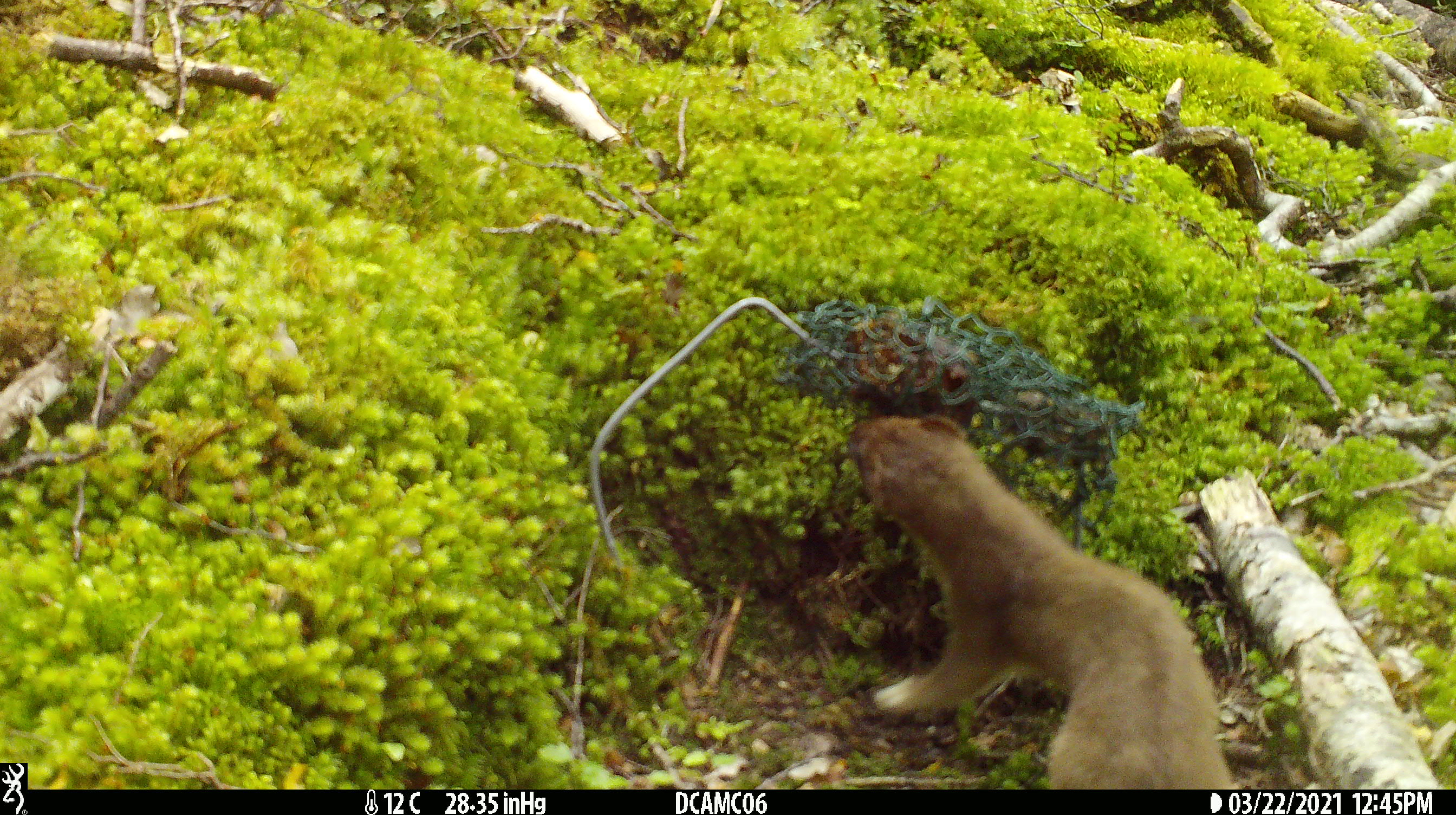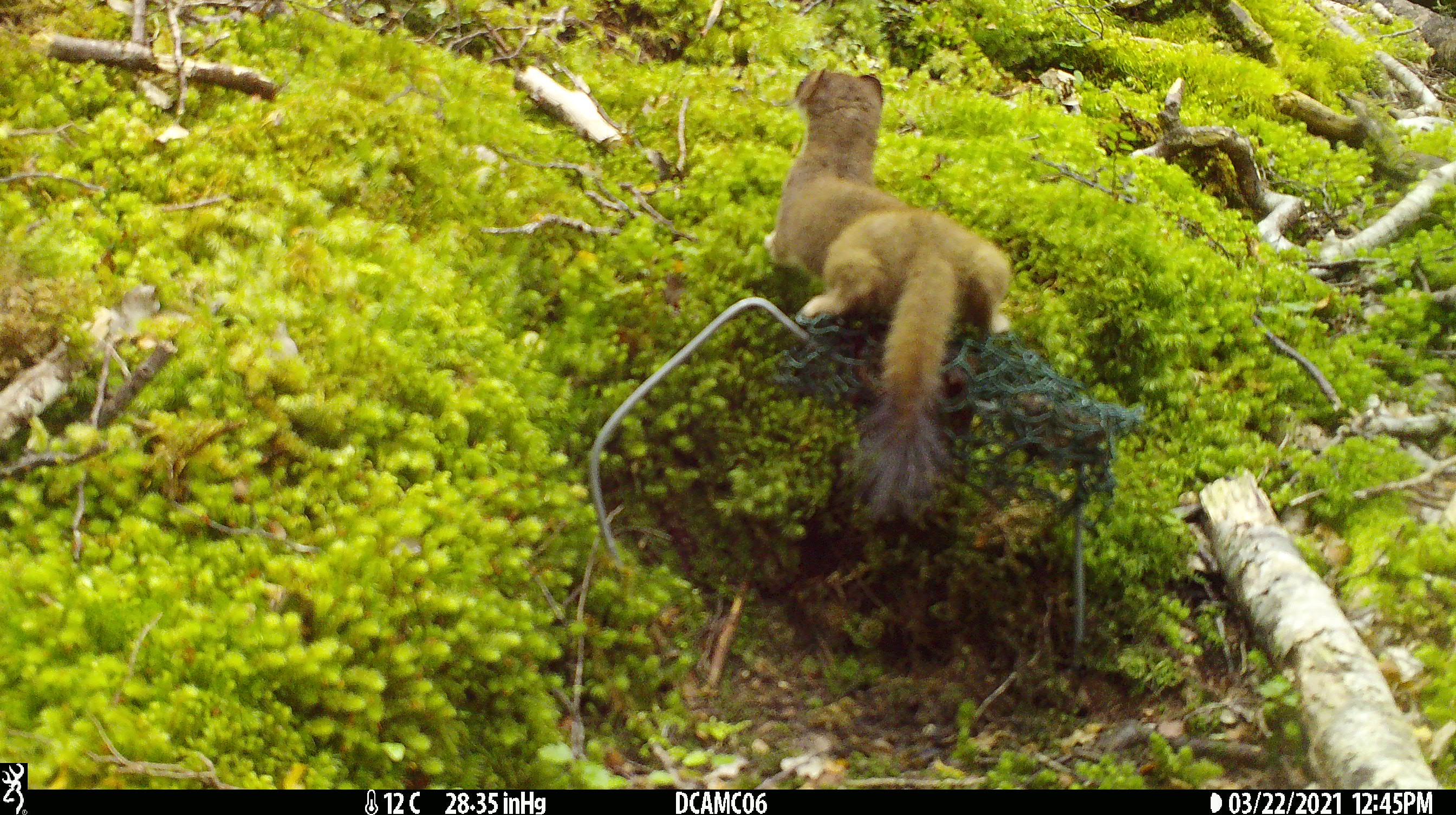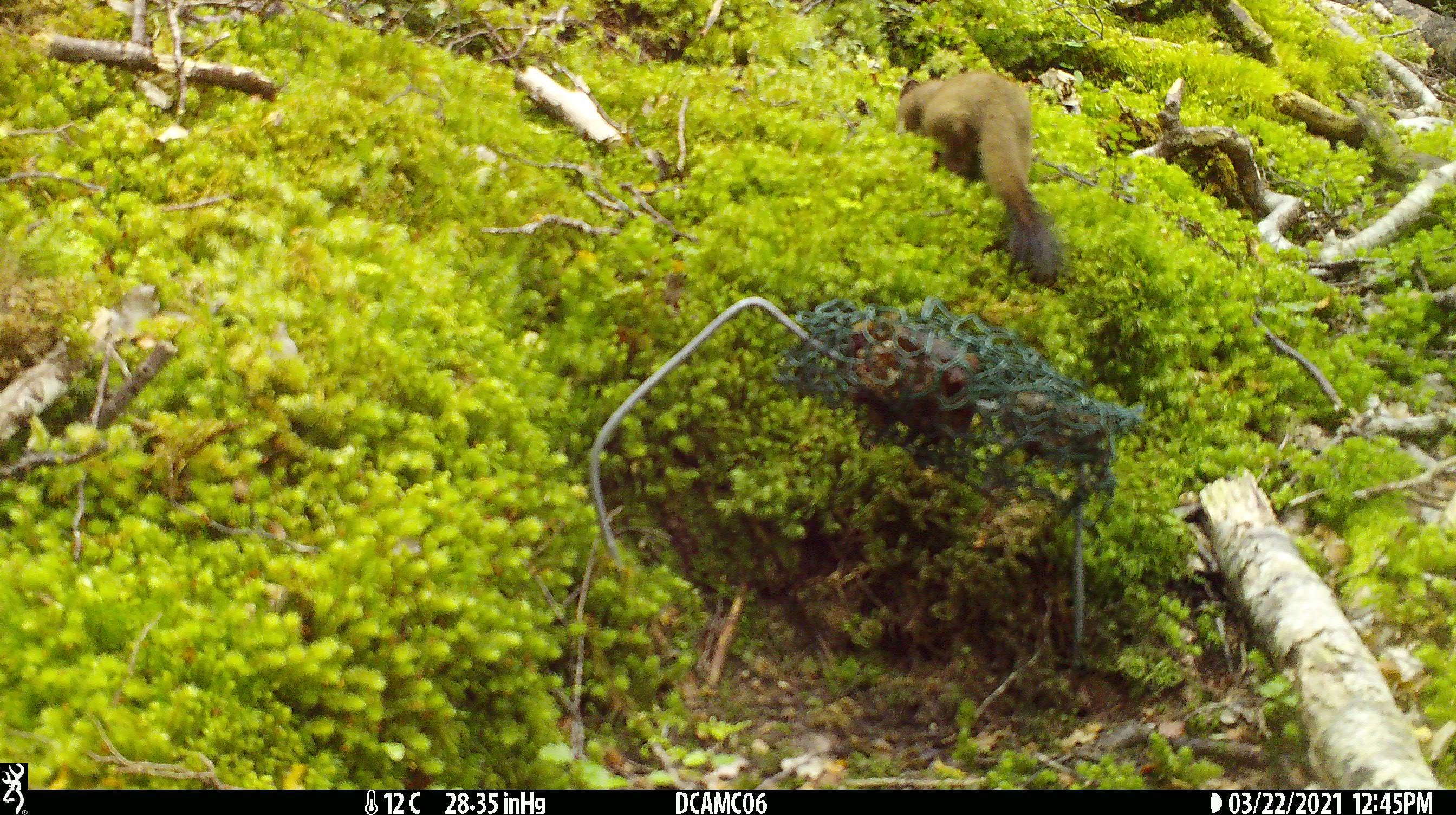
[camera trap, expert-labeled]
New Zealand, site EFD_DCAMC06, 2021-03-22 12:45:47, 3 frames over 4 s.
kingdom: Animalia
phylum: Chordata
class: Mammalia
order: Carnivora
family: Mustelidae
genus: Mustela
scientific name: Mustela erminea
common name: stoat